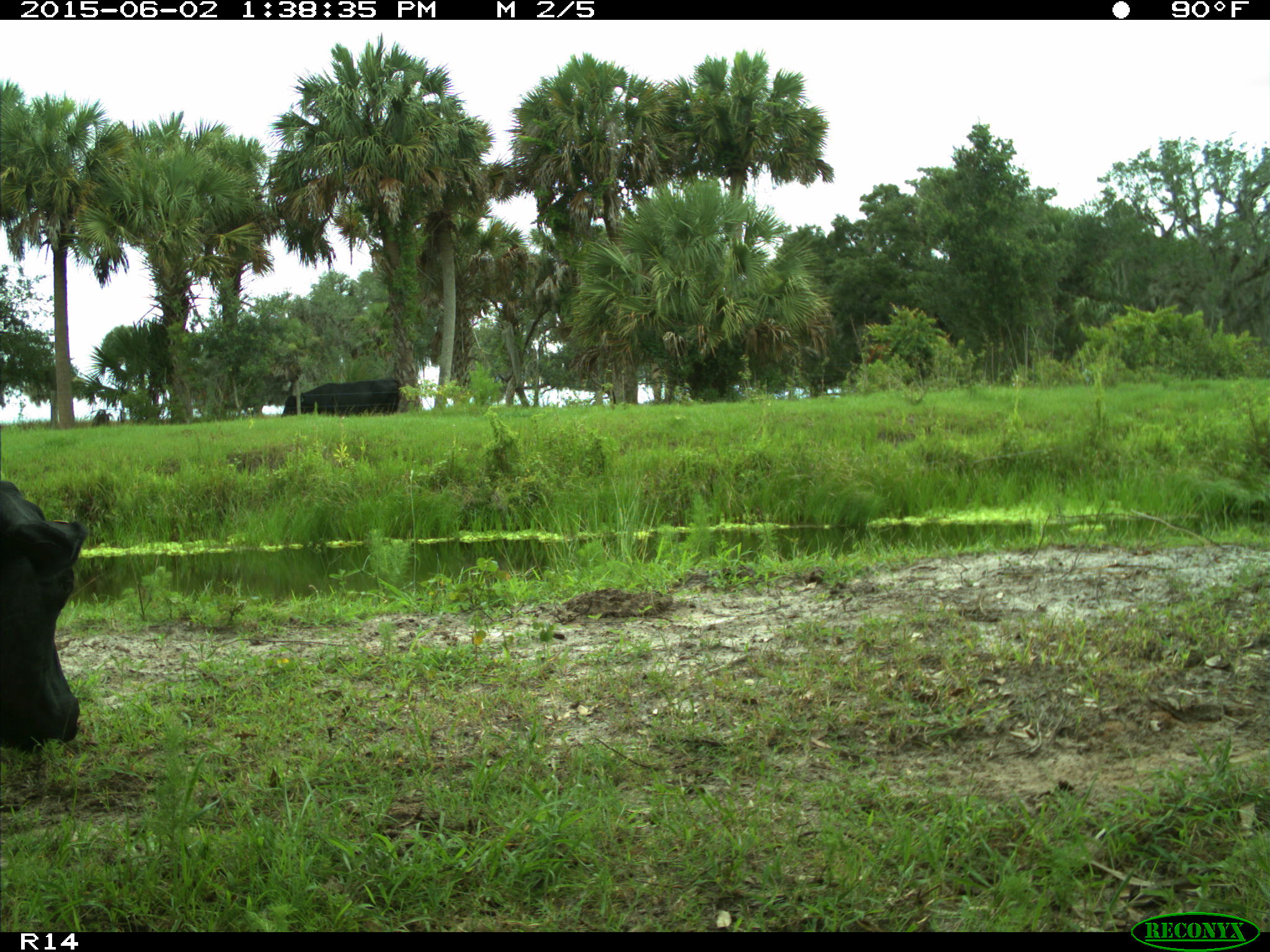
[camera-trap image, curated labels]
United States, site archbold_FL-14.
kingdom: Animalia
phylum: Chordata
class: Mammalia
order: Artiodactyla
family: Bovidae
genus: Bos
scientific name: Bos taurus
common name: domestic cow